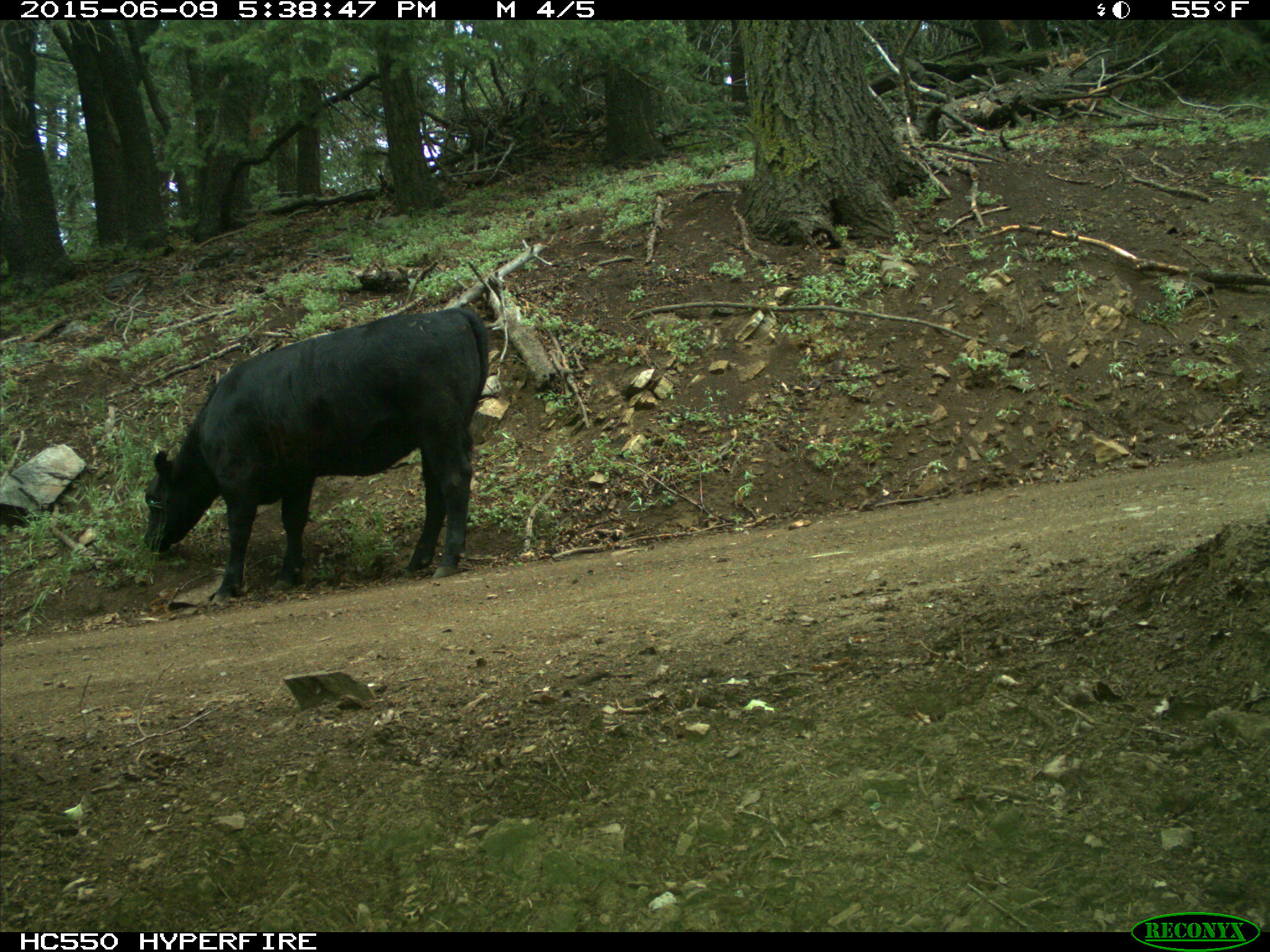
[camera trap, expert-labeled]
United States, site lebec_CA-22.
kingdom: Animalia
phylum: Chordata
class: Mammalia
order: Artiodactyla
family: Bovidae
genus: Bos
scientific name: Bos taurus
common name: domestic cow